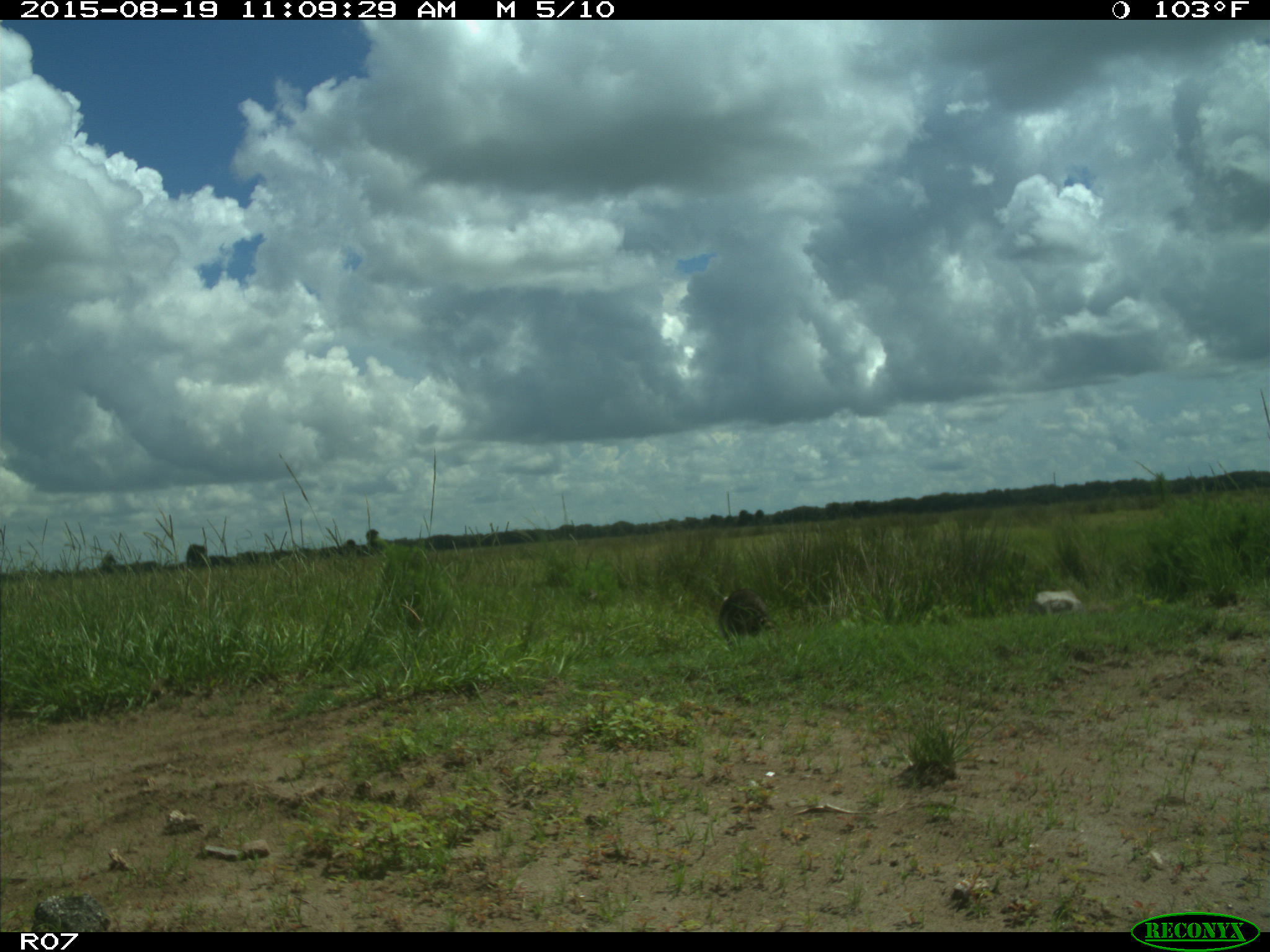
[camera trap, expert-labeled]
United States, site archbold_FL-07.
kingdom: Animalia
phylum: Chordata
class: Mammalia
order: Carnivora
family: Procyonidae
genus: Procyon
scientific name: Procyon lotor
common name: common raccoon